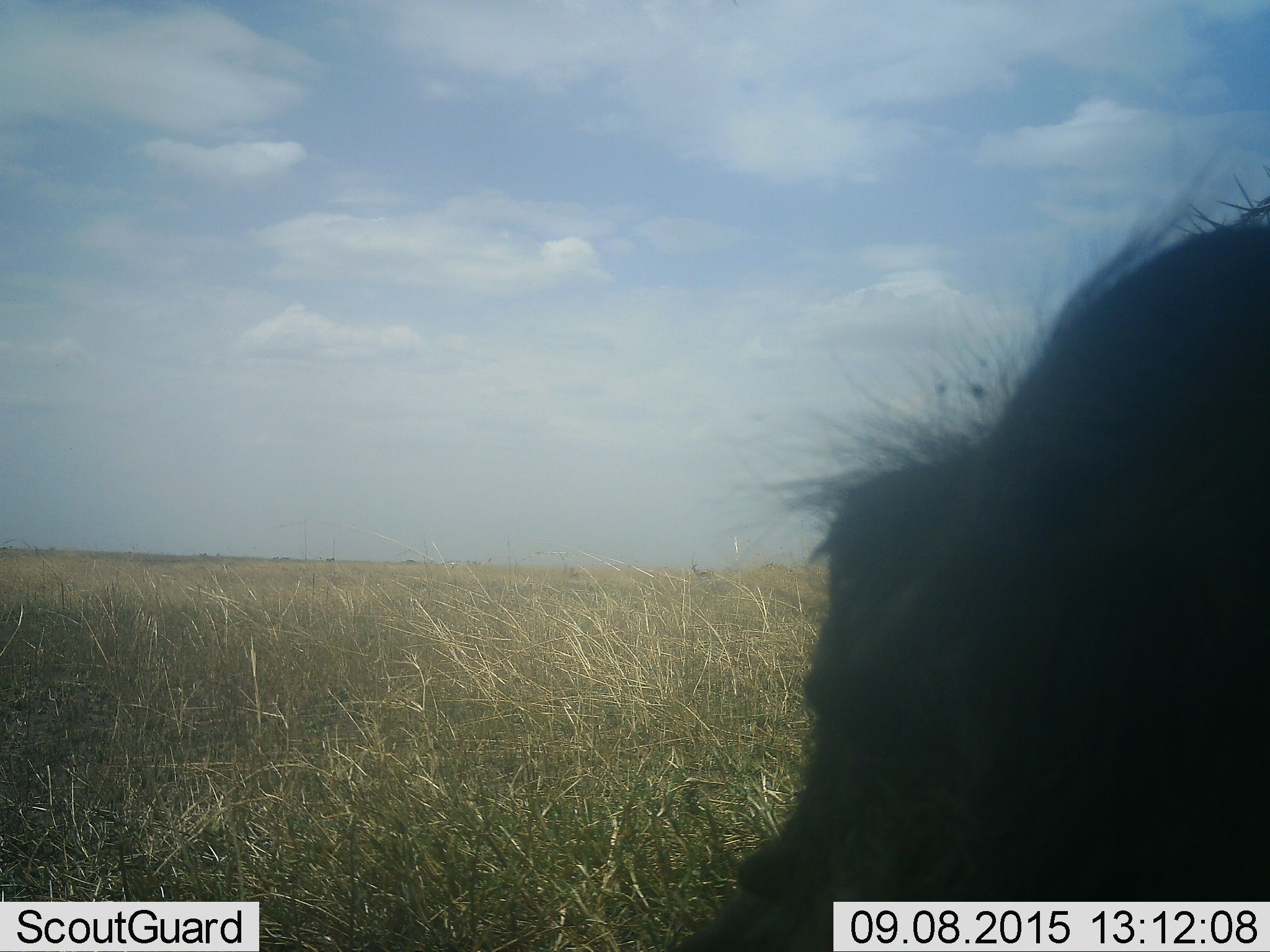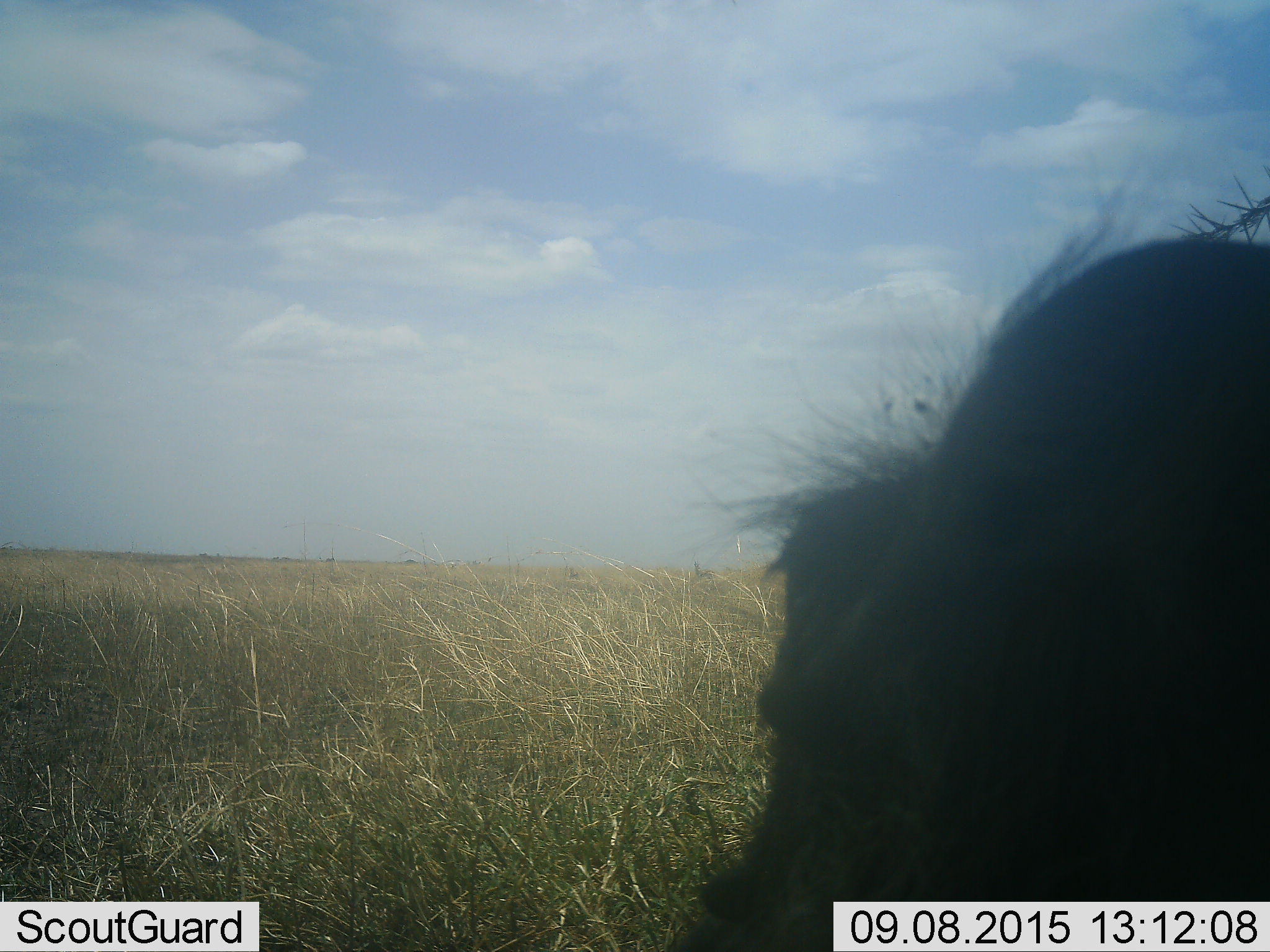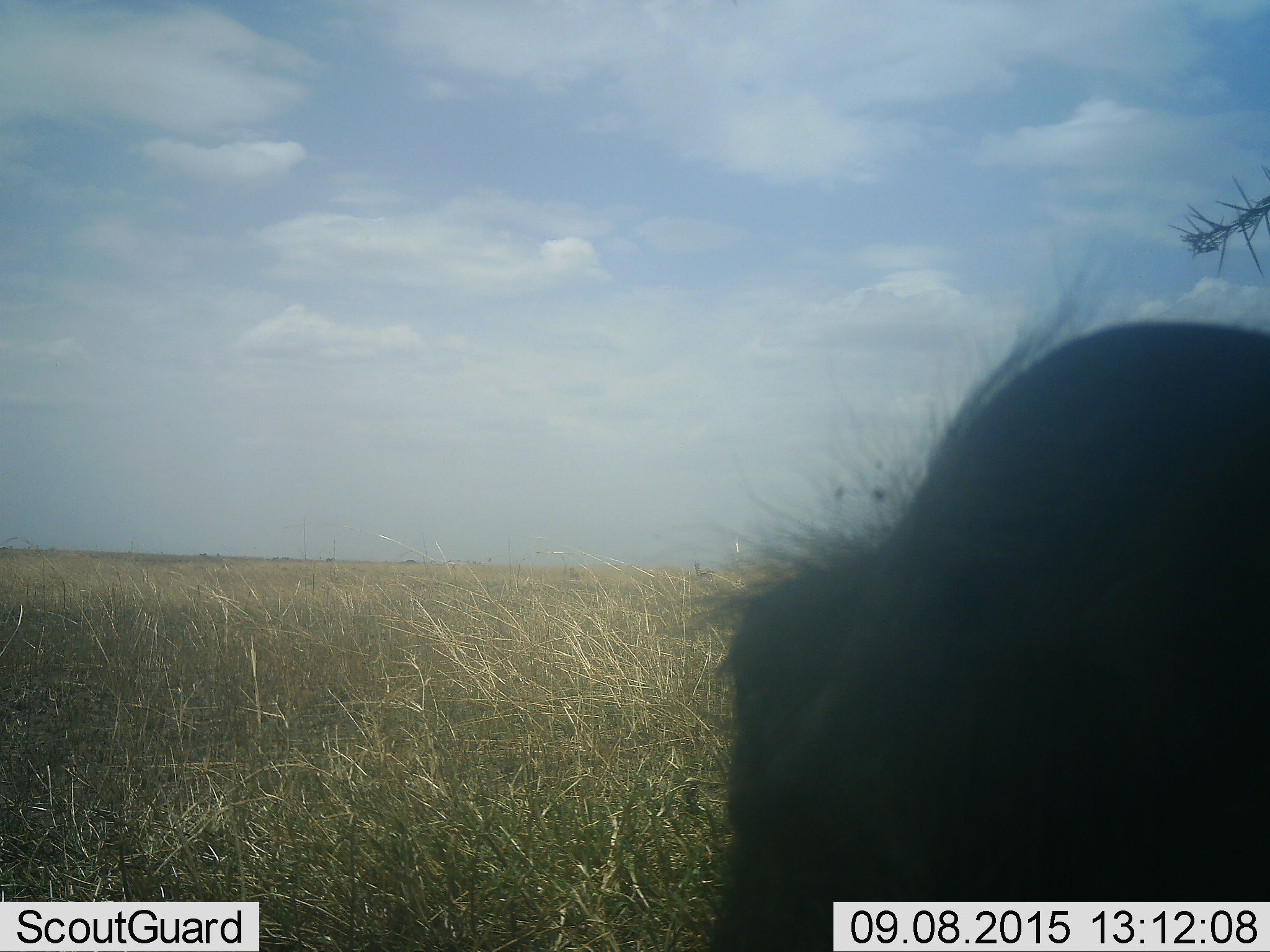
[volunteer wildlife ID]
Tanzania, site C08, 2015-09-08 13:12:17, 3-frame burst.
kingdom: Animalia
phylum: Chordata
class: Mammalia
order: Artiodactyla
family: Suidae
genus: Phacochoerus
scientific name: Phacochoerus africanus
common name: warthog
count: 1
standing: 80%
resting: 20%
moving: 0%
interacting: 0%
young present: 0%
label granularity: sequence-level